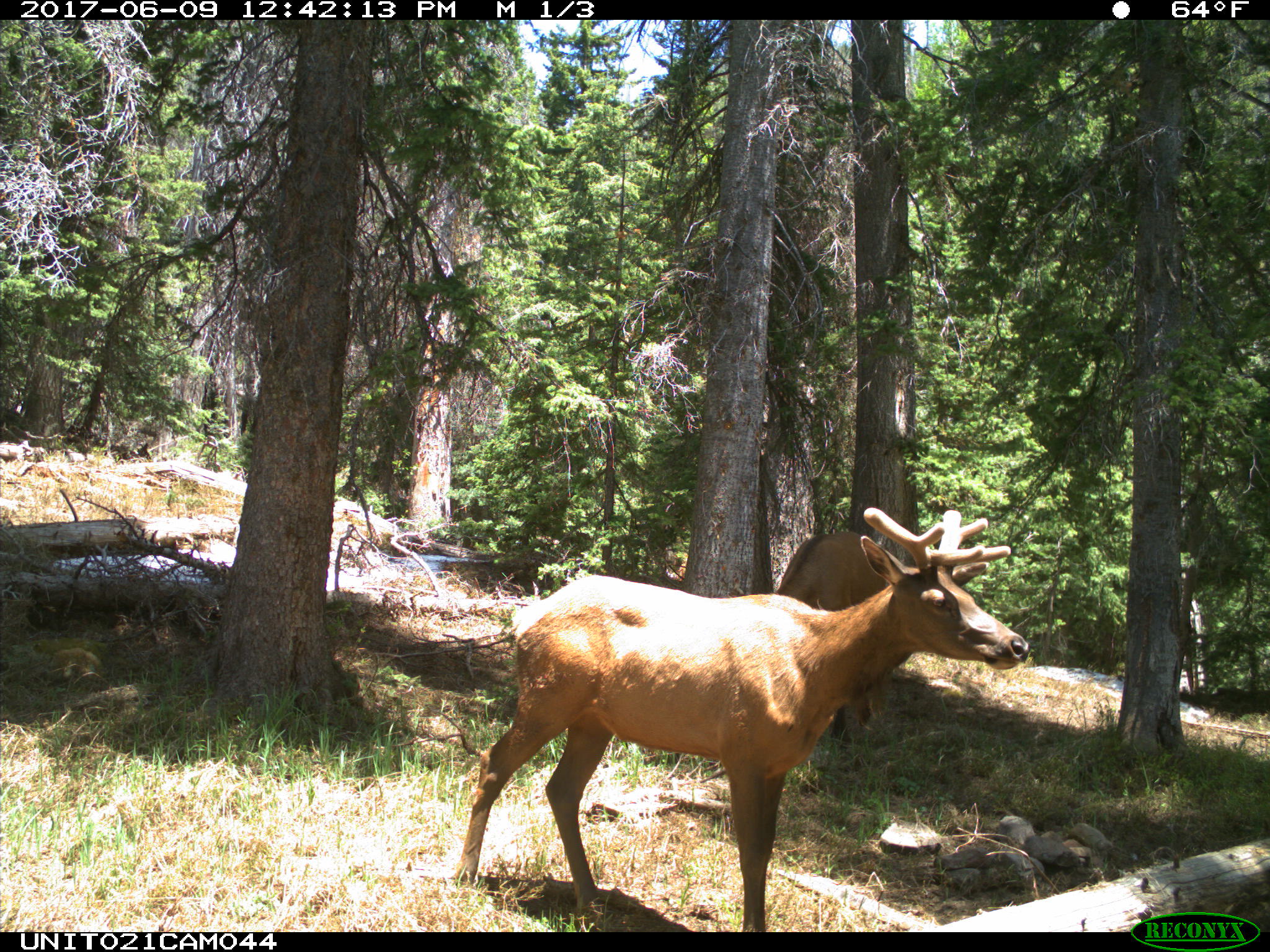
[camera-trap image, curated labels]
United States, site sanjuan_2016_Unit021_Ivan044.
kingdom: Animalia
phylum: Chordata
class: Mammalia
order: Artiodactyla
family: Cervidae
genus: Cervus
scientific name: Cervus elaphus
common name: red deer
Cervus elaphus (red deer).